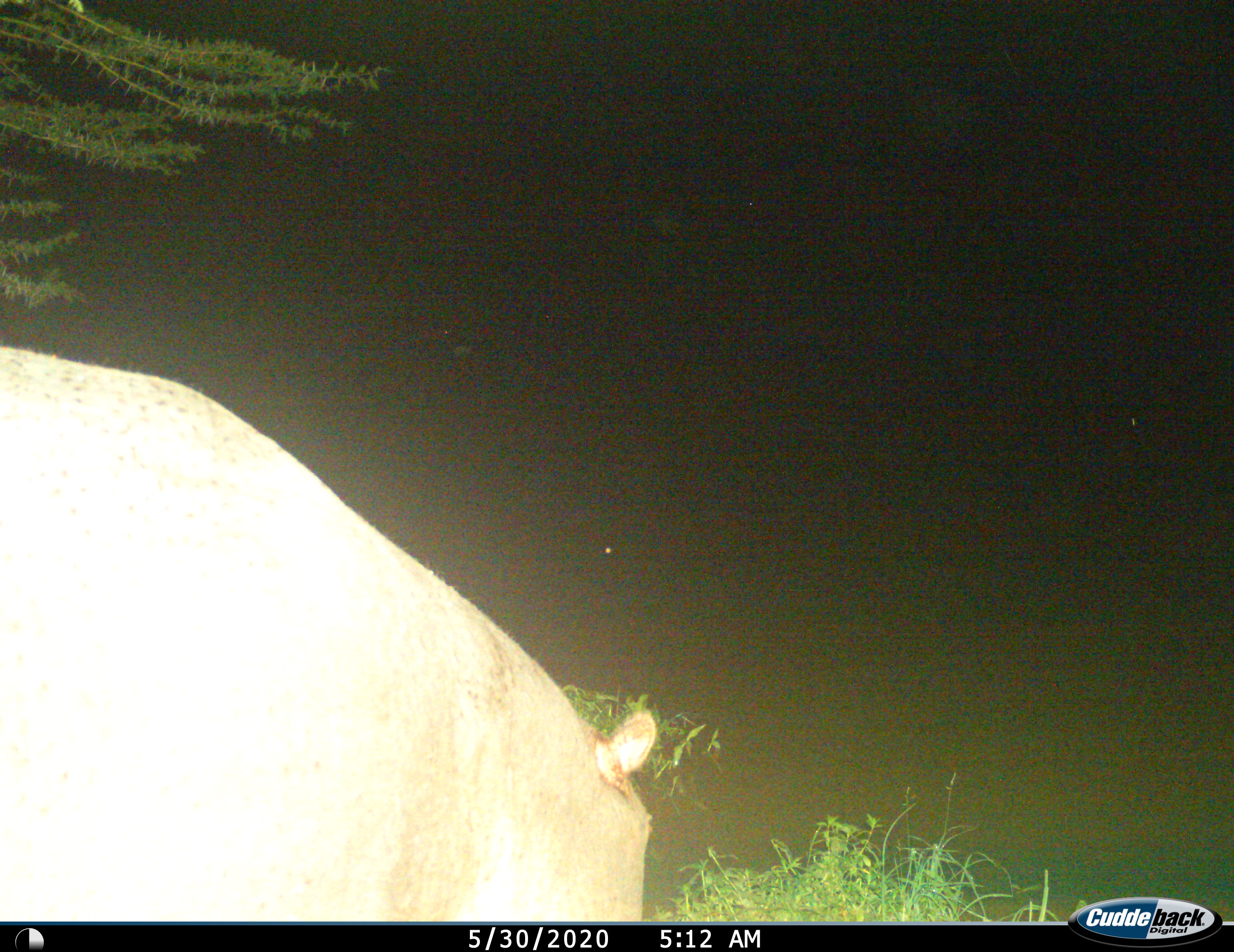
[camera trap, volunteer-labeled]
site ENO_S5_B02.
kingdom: Animalia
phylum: Chordata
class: Mammalia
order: Artiodactyla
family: Hippopotamidae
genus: Hippopotamus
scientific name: Hippopotamus amphibius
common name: hippopotamus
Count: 1.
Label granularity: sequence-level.